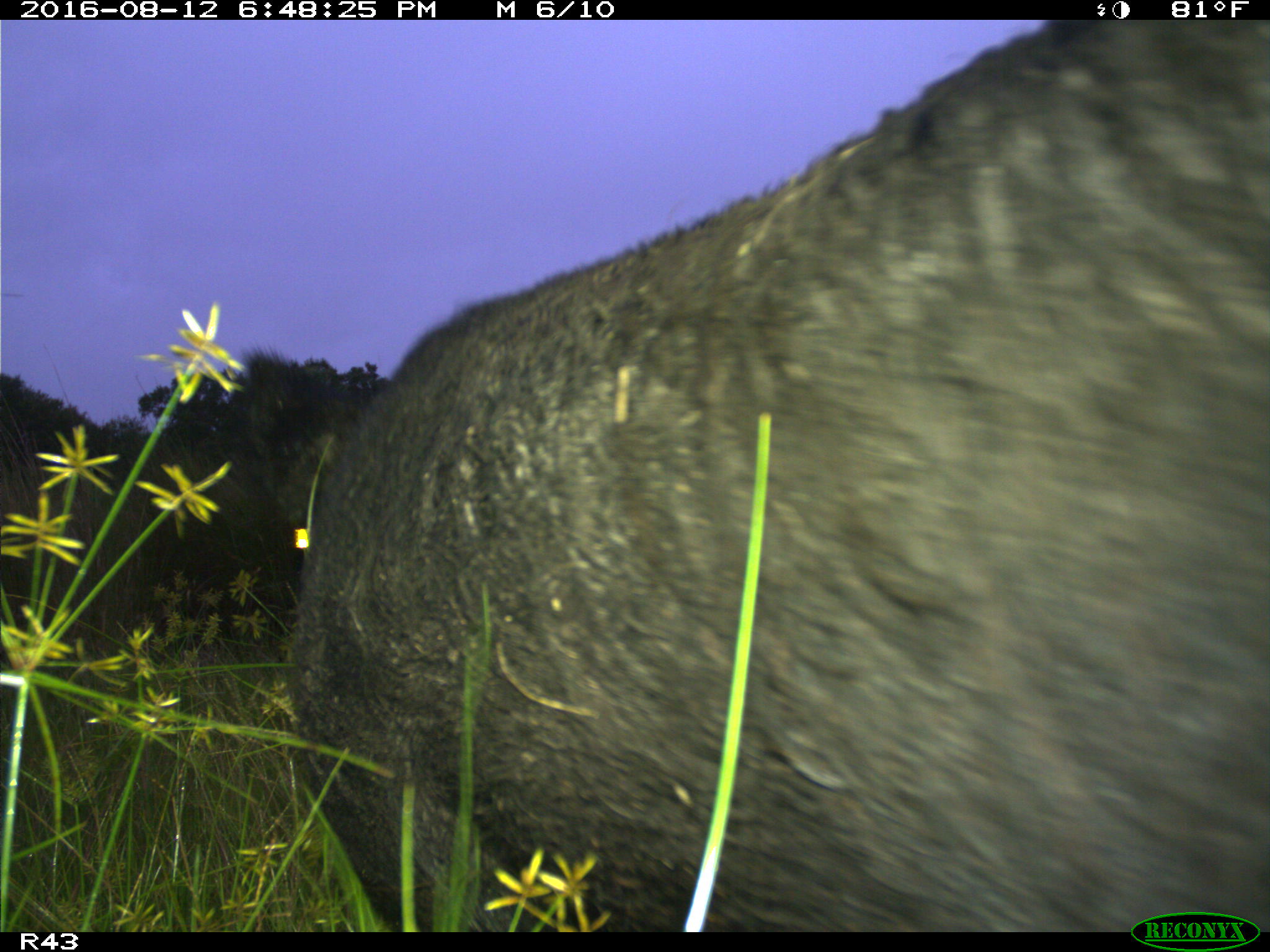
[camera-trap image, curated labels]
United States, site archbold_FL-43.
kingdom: Animalia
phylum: Chordata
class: Mammalia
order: Artiodactyla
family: Suidae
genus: Sus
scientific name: Sus scrofa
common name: wild boar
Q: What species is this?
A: Sus scrofa (wild boar).